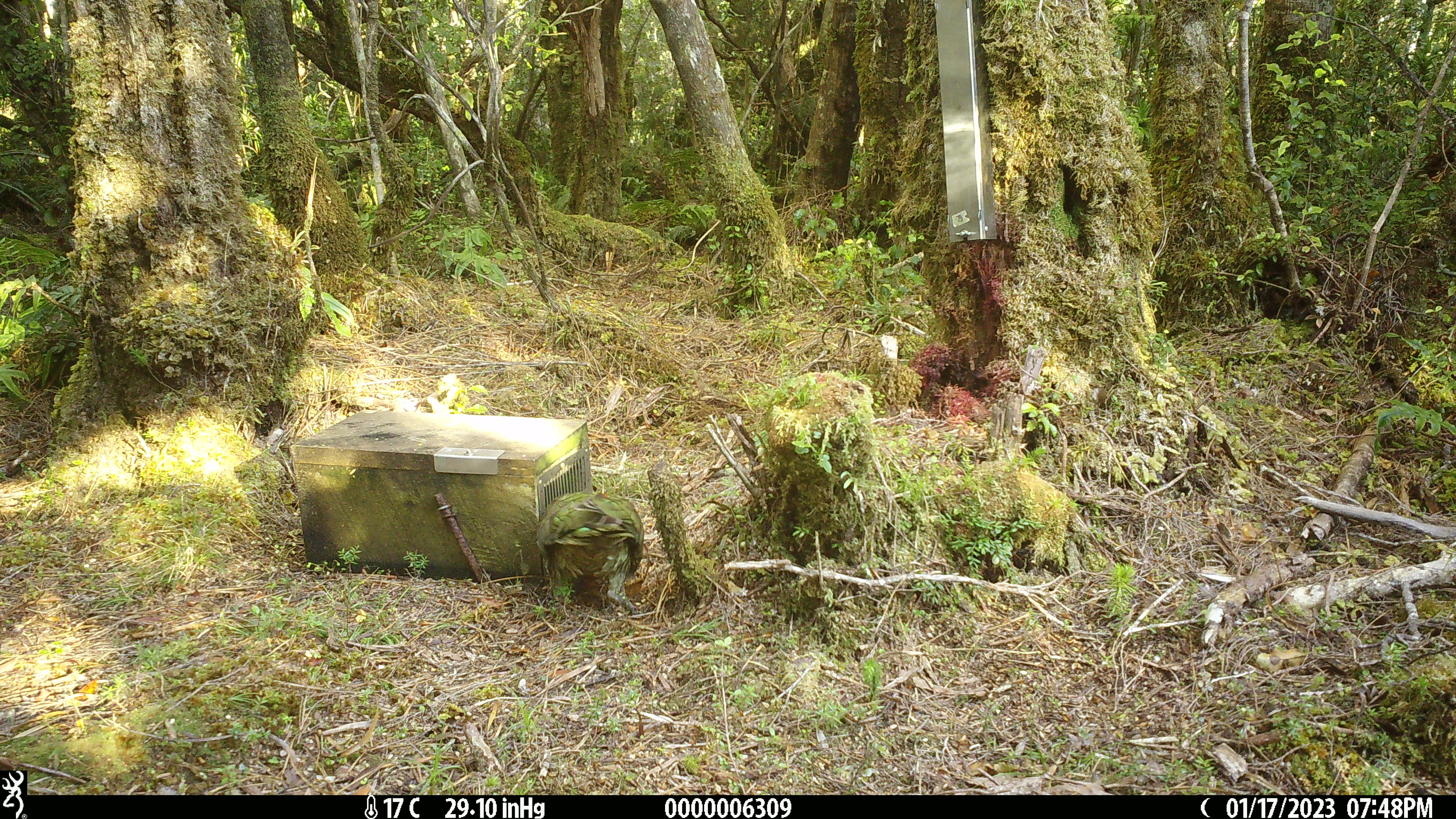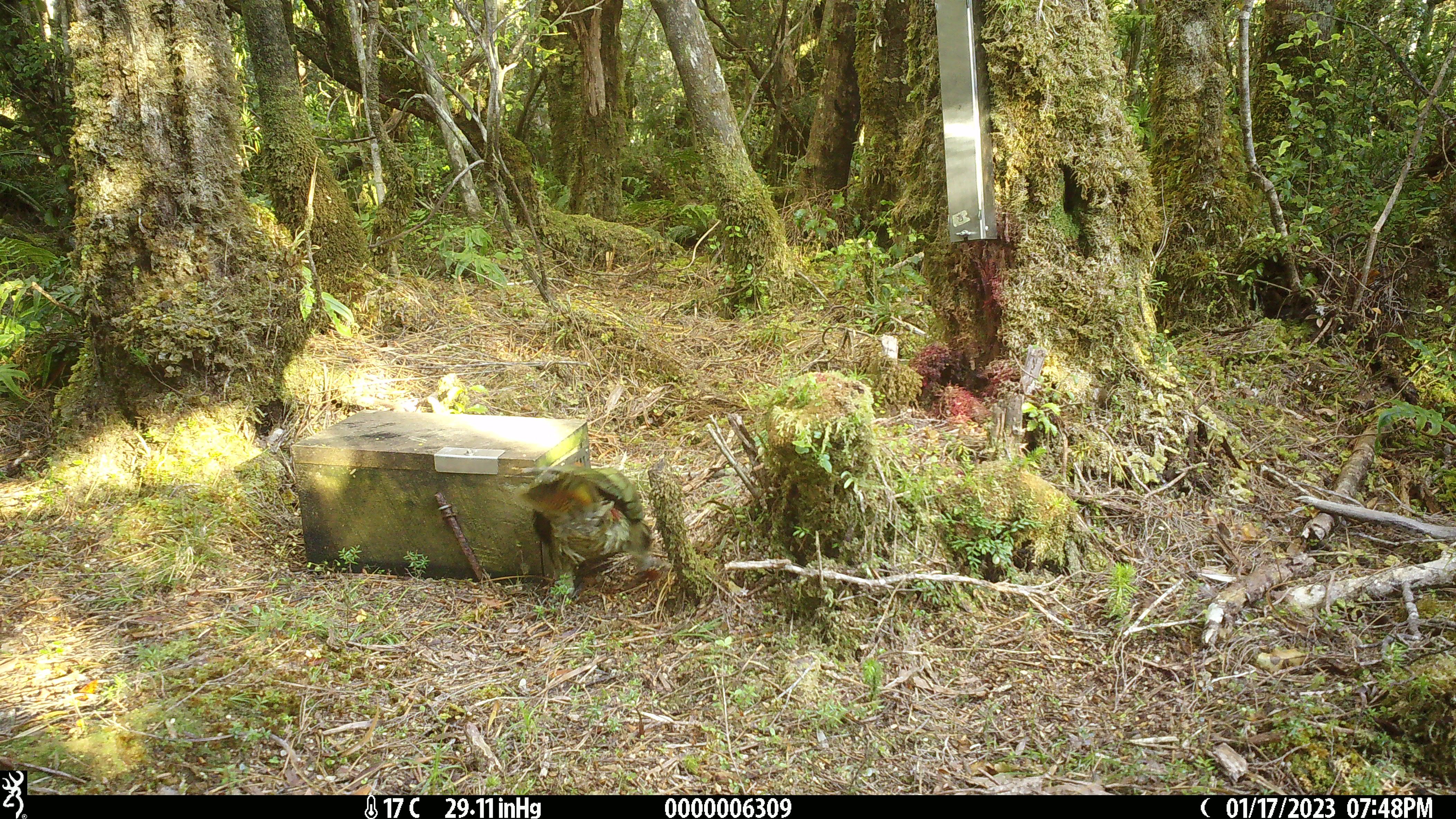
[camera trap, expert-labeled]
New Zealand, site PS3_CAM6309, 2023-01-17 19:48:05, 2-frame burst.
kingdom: Animalia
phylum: Chordata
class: Aves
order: Psittaciformes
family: Strigopidae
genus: Nestor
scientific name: Nestor notabilis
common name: kea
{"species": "kea (Nestor notabilis)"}